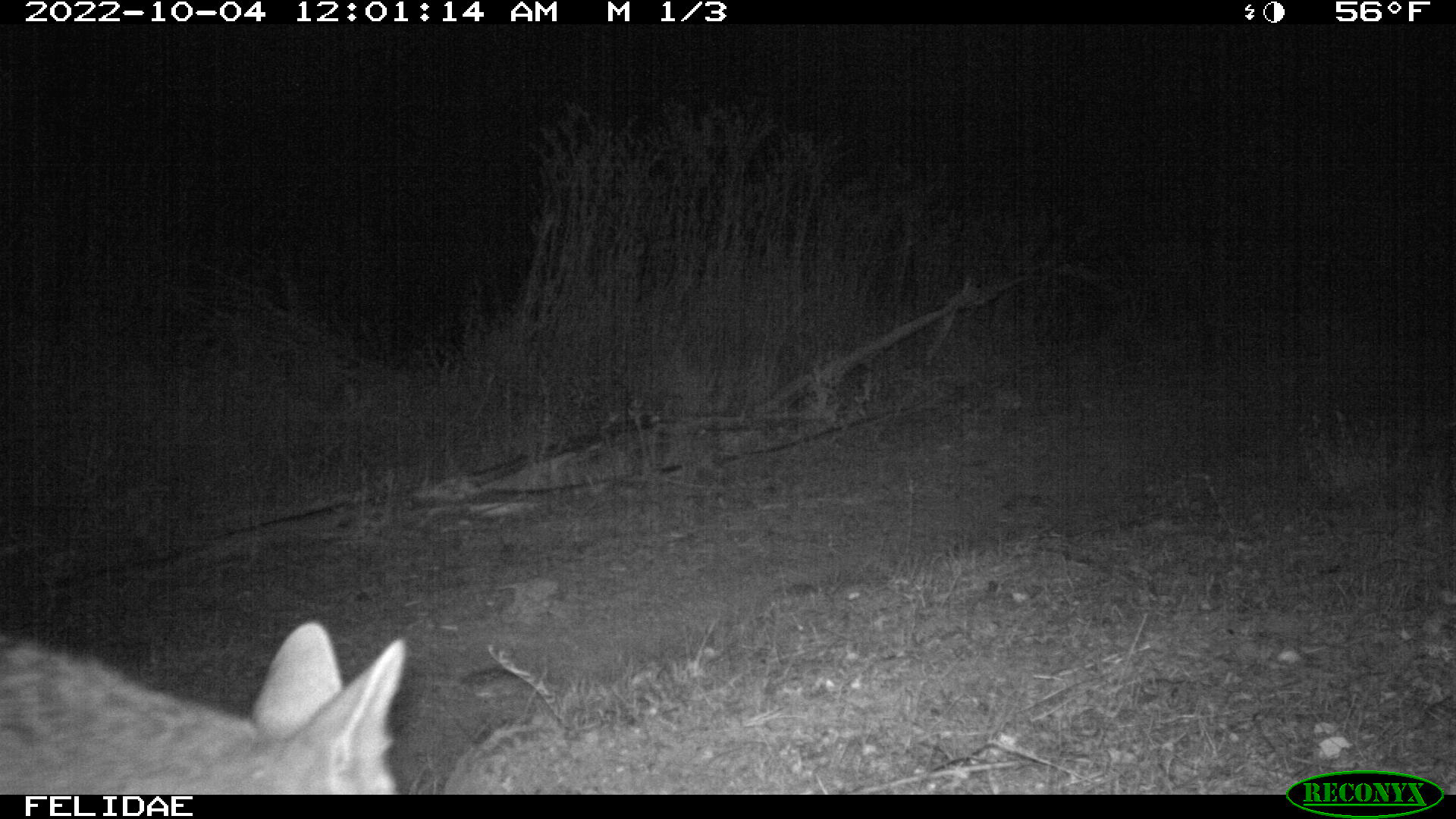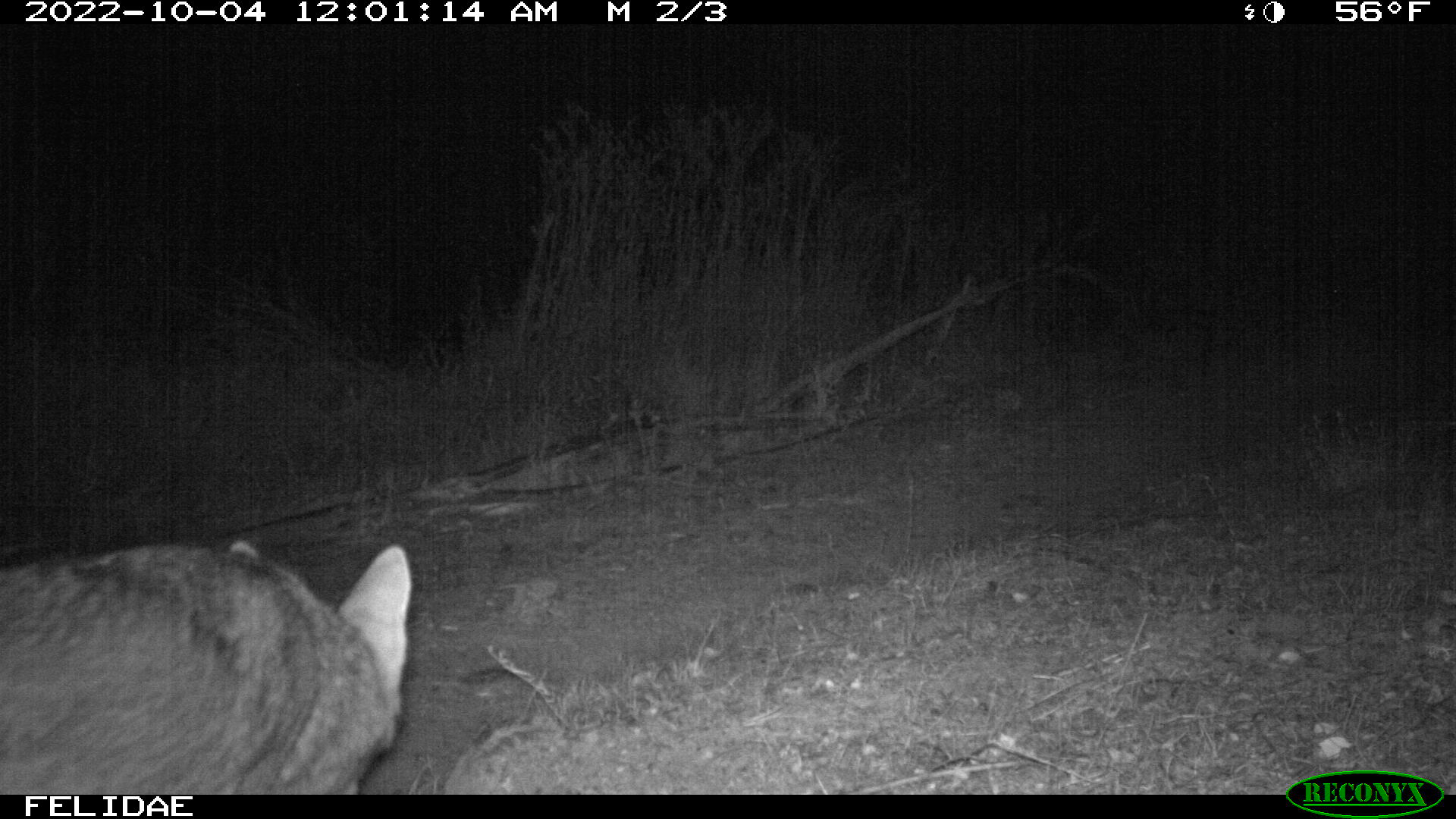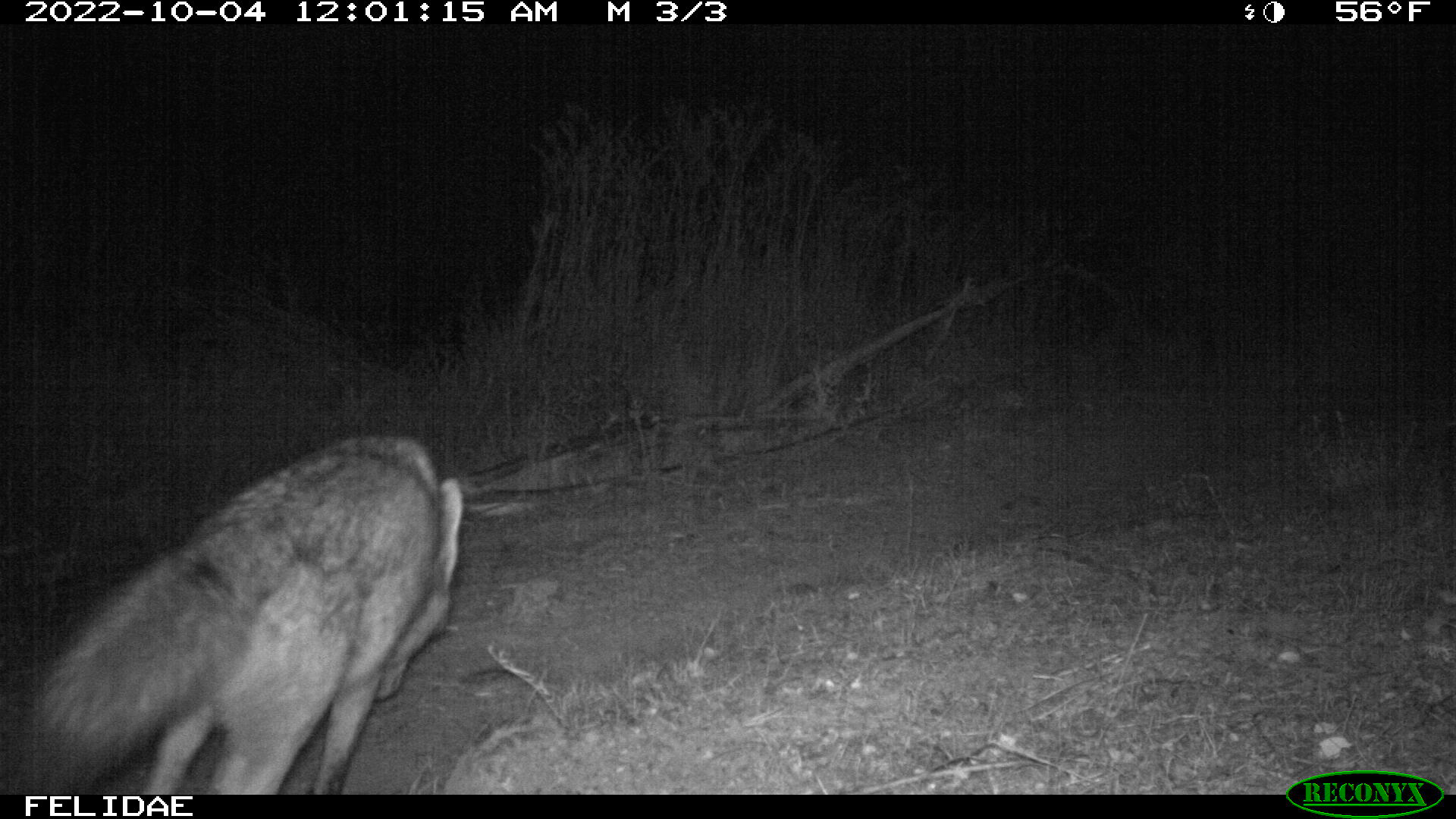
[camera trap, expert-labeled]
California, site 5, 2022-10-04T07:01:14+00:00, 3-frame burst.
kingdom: Animalia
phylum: Chordata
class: Mammalia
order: Carnivora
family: Canidae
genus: Canis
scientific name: Canis latrans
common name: coyote